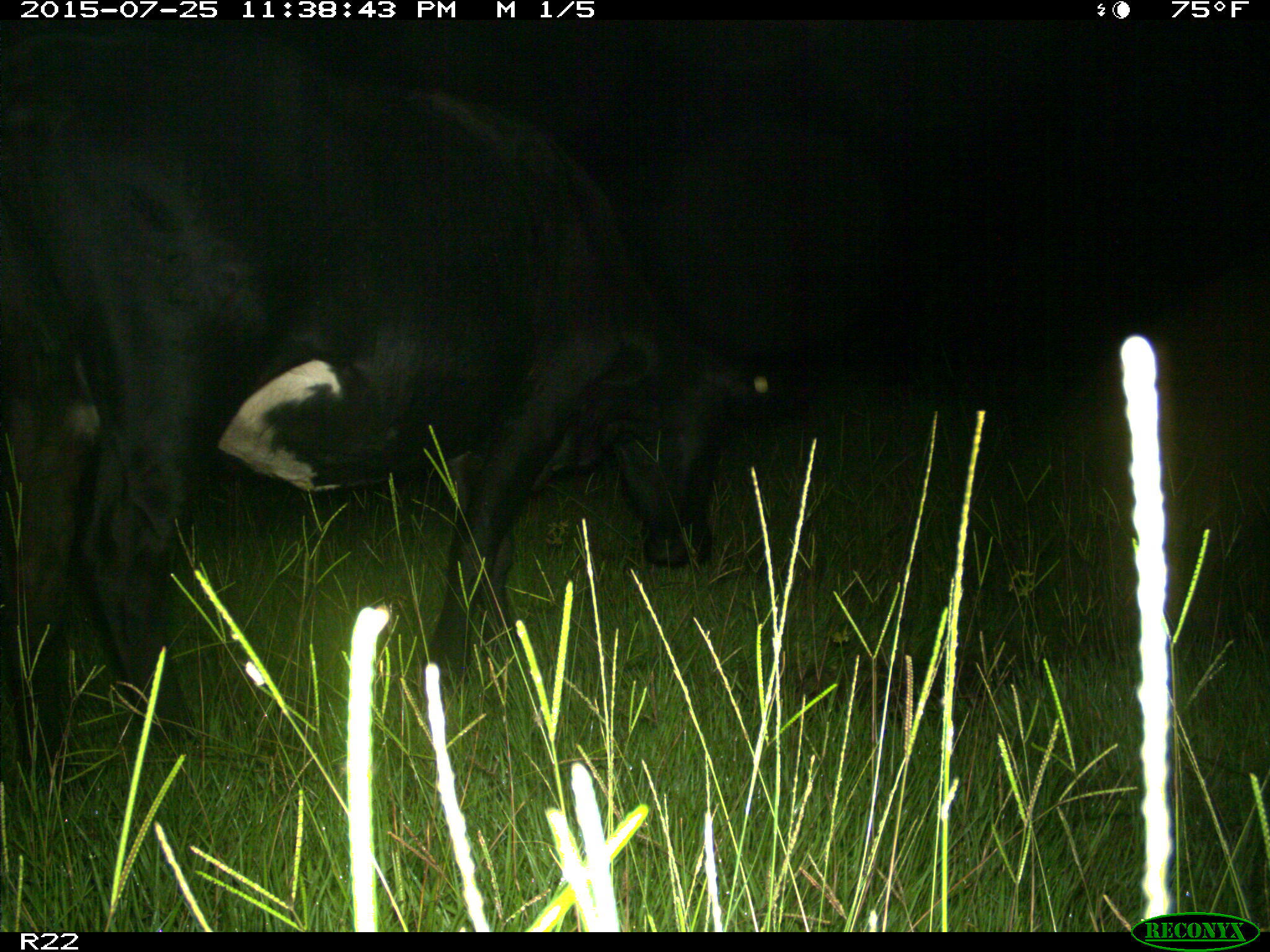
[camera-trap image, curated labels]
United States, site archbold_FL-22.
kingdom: Animalia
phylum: Chordata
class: Mammalia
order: Artiodactyla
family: Bovidae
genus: Bos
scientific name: Bos taurus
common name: domestic cow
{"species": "Bos taurus (domestic cow)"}